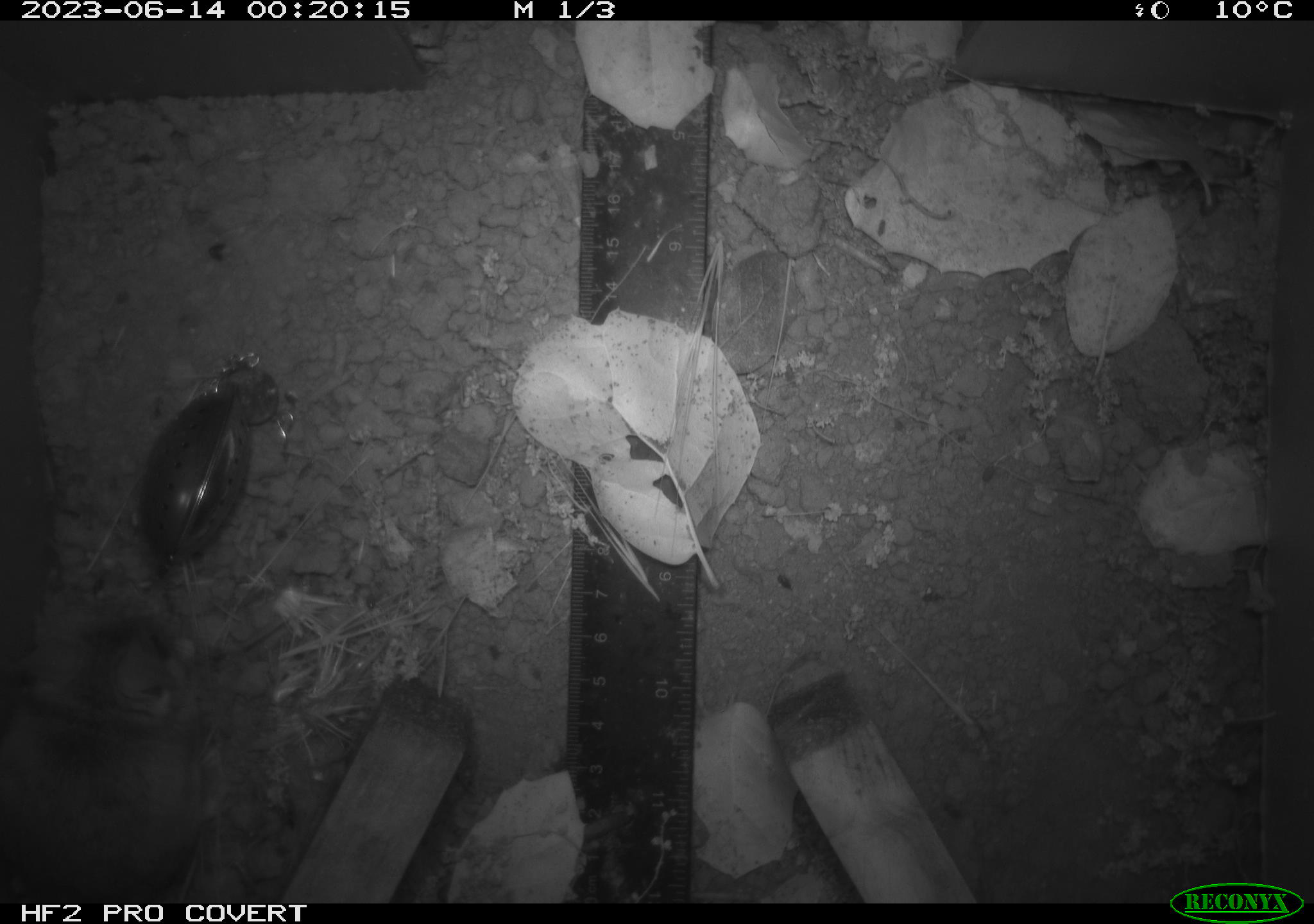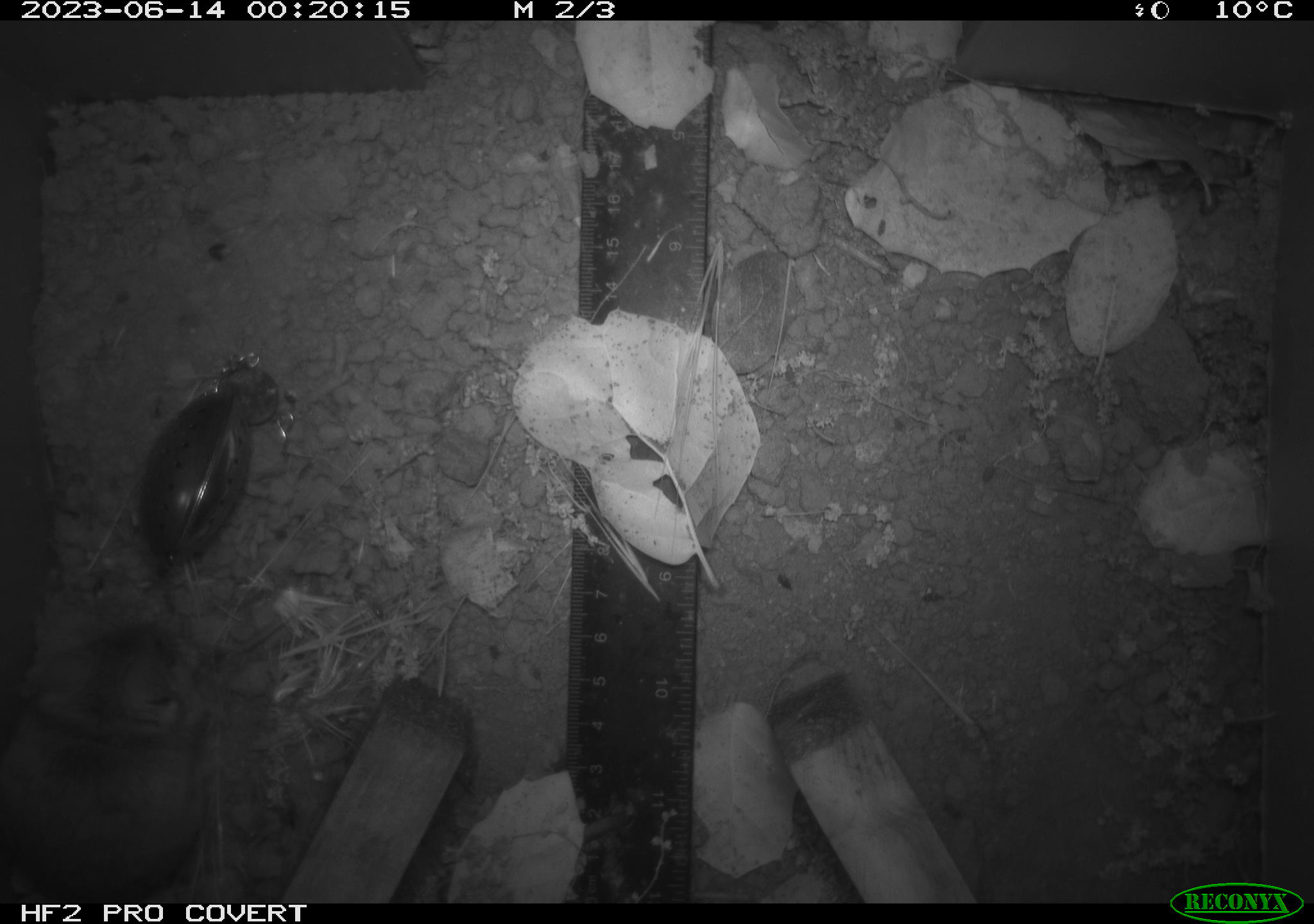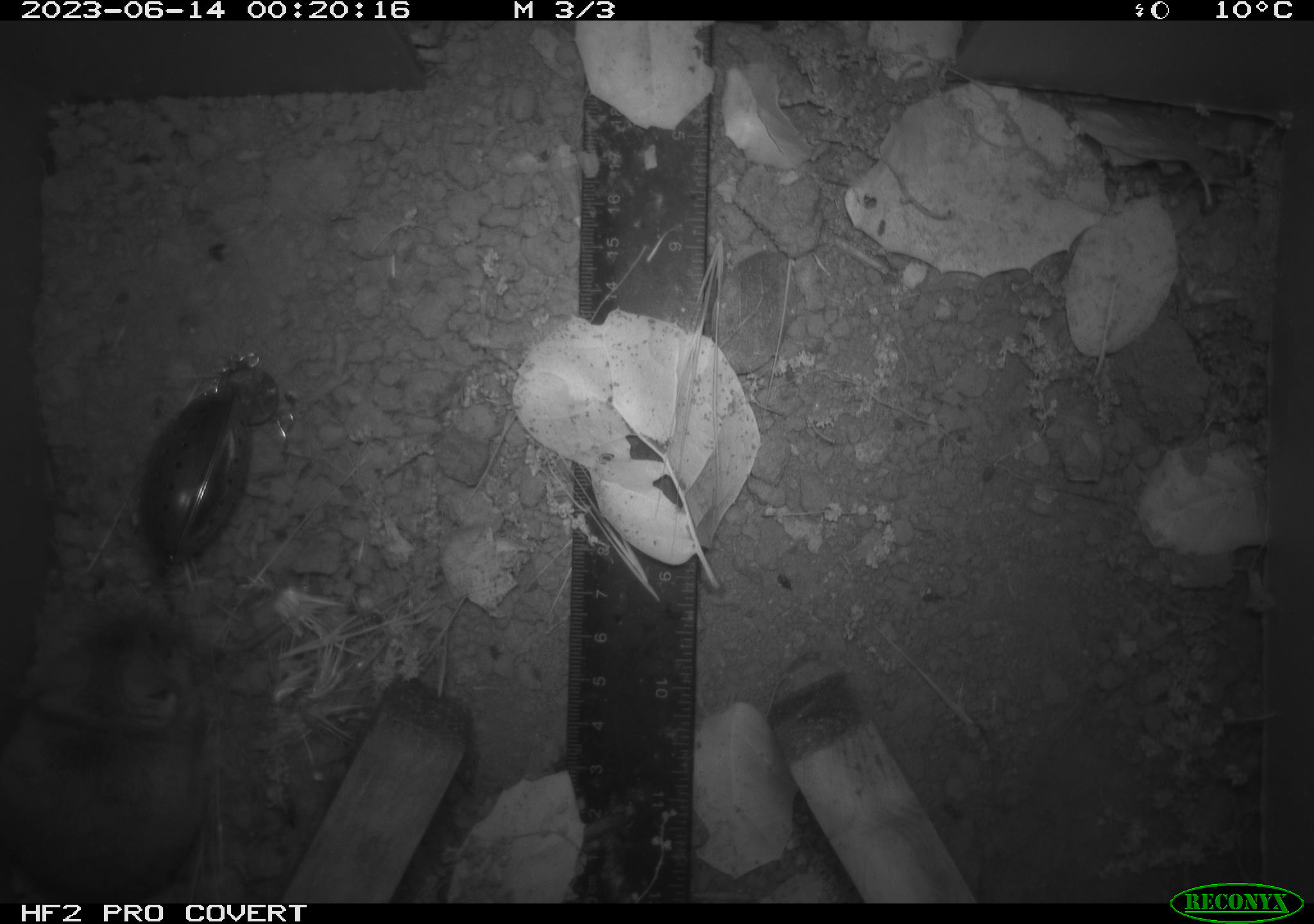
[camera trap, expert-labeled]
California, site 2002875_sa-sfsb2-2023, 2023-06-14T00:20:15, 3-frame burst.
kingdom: Animalia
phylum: Chordata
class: Mammalia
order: Rodentia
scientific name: Rodentia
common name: mouse species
Mouse species (Rodentia).